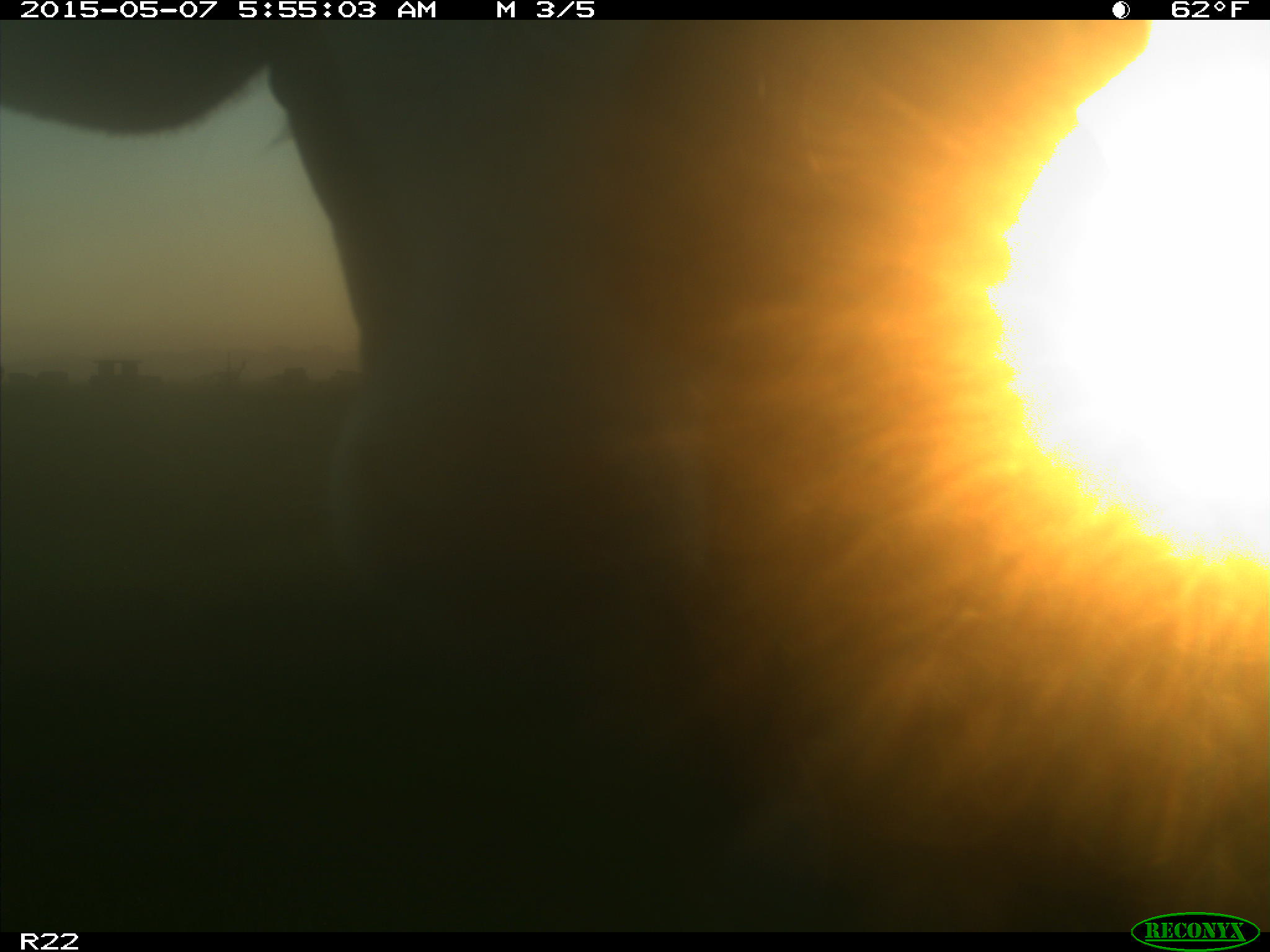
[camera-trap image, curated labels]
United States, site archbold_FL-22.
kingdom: Animalia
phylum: Chordata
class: Mammalia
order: Artiodactyla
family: Bovidae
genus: Bos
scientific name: Bos taurus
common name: domestic cow